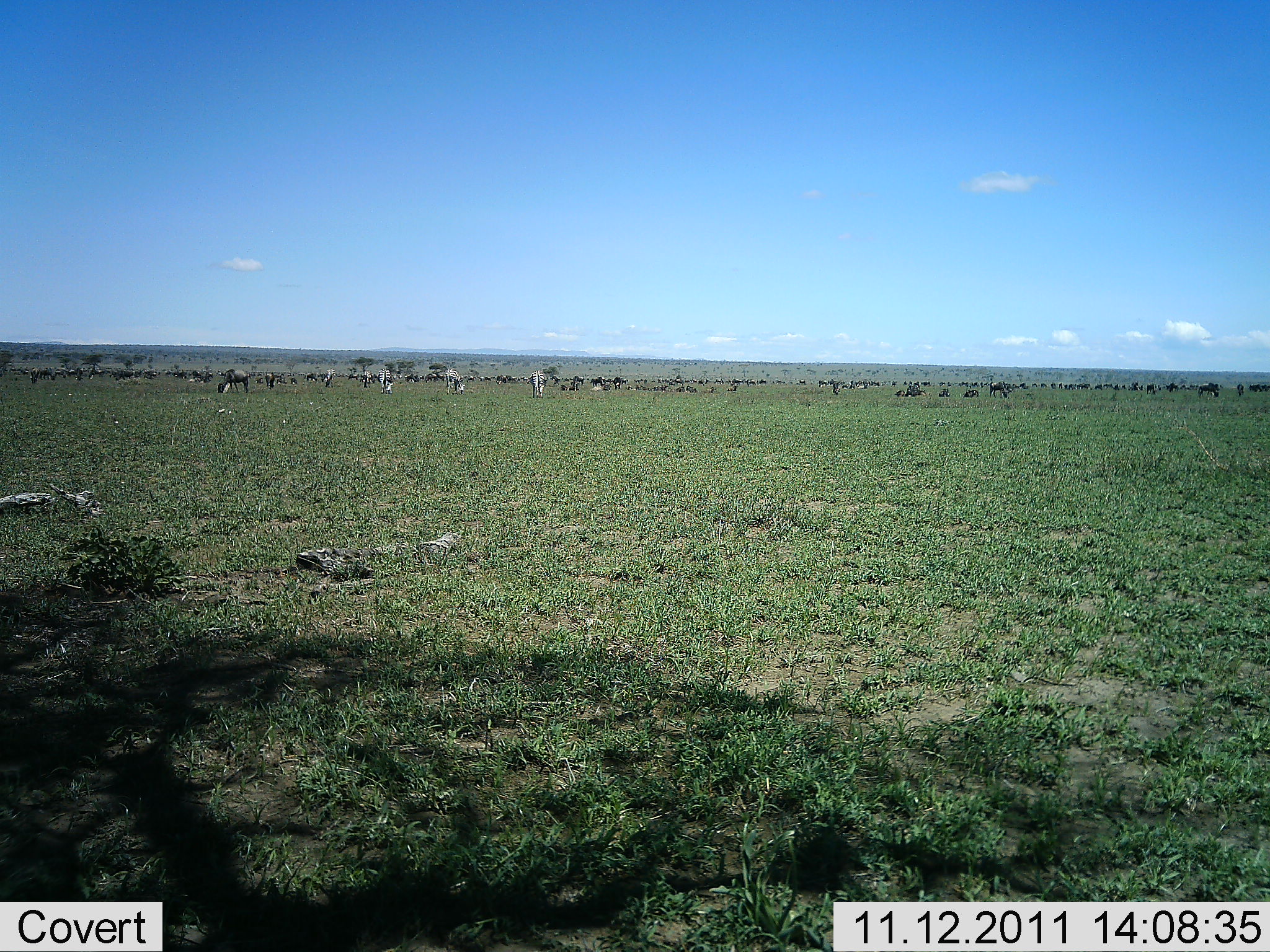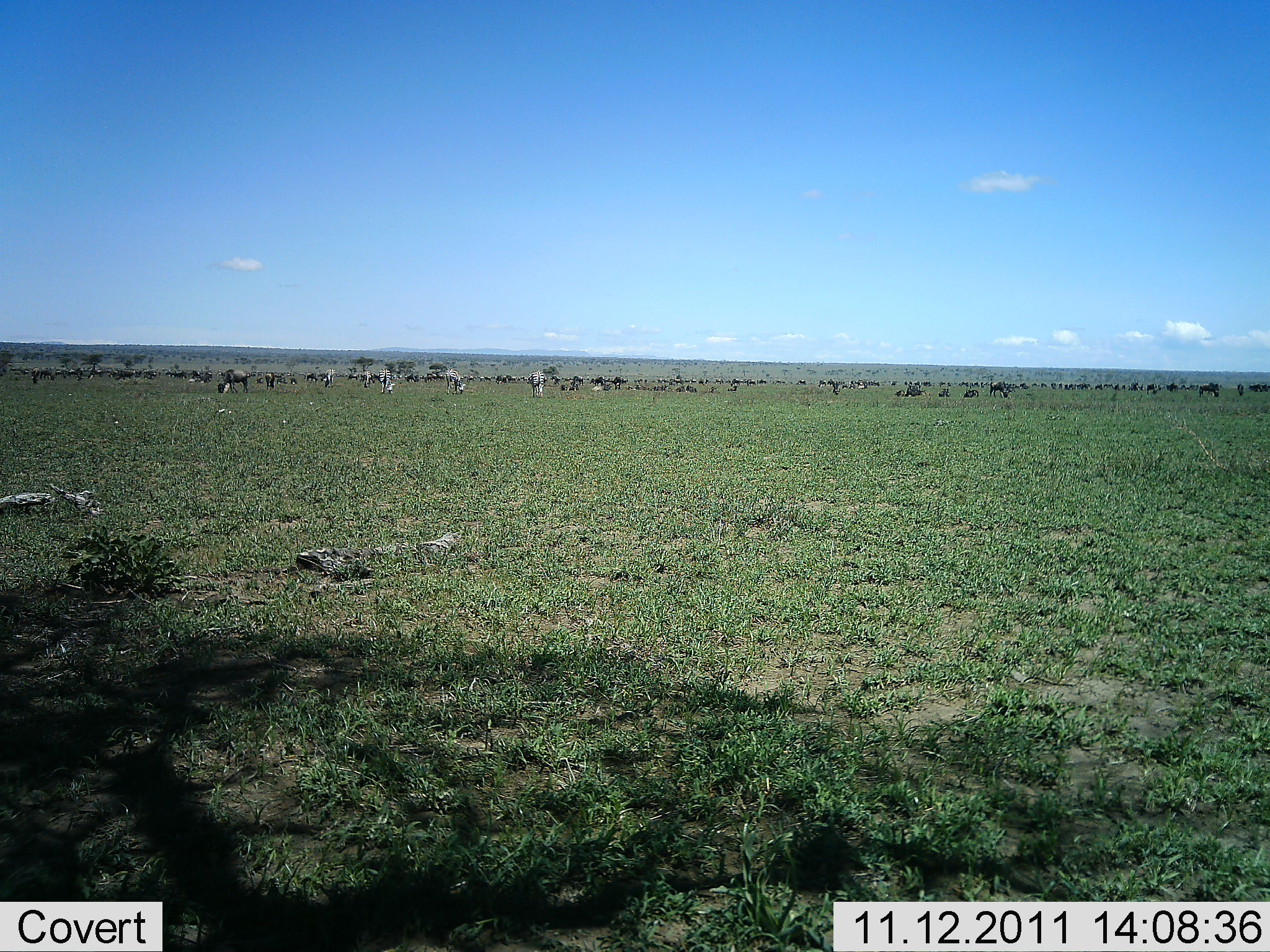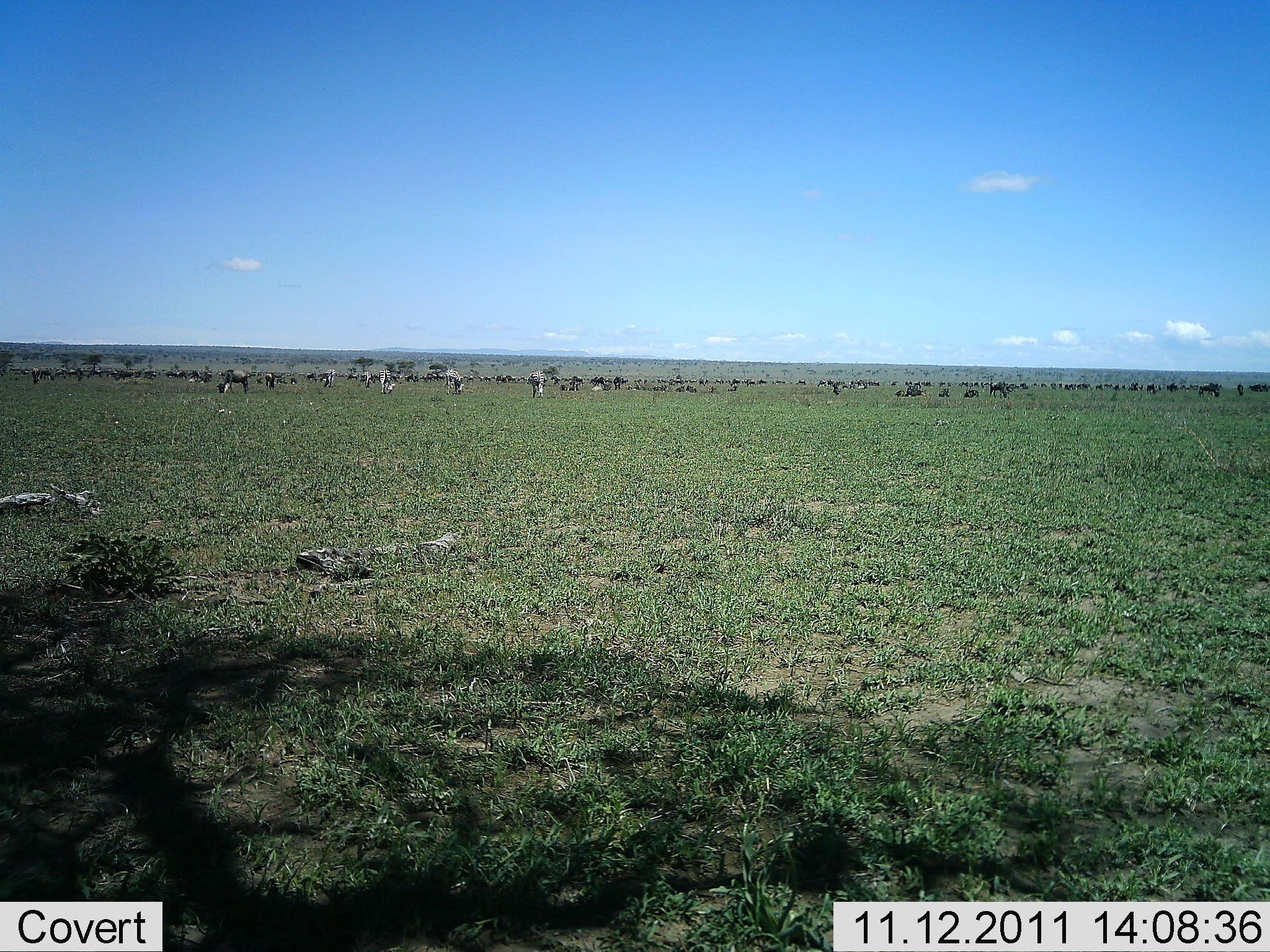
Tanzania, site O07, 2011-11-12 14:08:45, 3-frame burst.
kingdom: Animalia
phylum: Chordata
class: Mammalia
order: Artiodactyla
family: Bovidae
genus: Connochaetes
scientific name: Connochaetes taurinus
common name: blue wildebeest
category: wildebeest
Wildebeest (blue wildebeest) (Connochaetes taurinus), count 51+. Behavior (volunteer vote fractions): standing 40%, resting 13%, moving 13%, interacting 0%. Young present (vote fraction): 0%. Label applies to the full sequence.